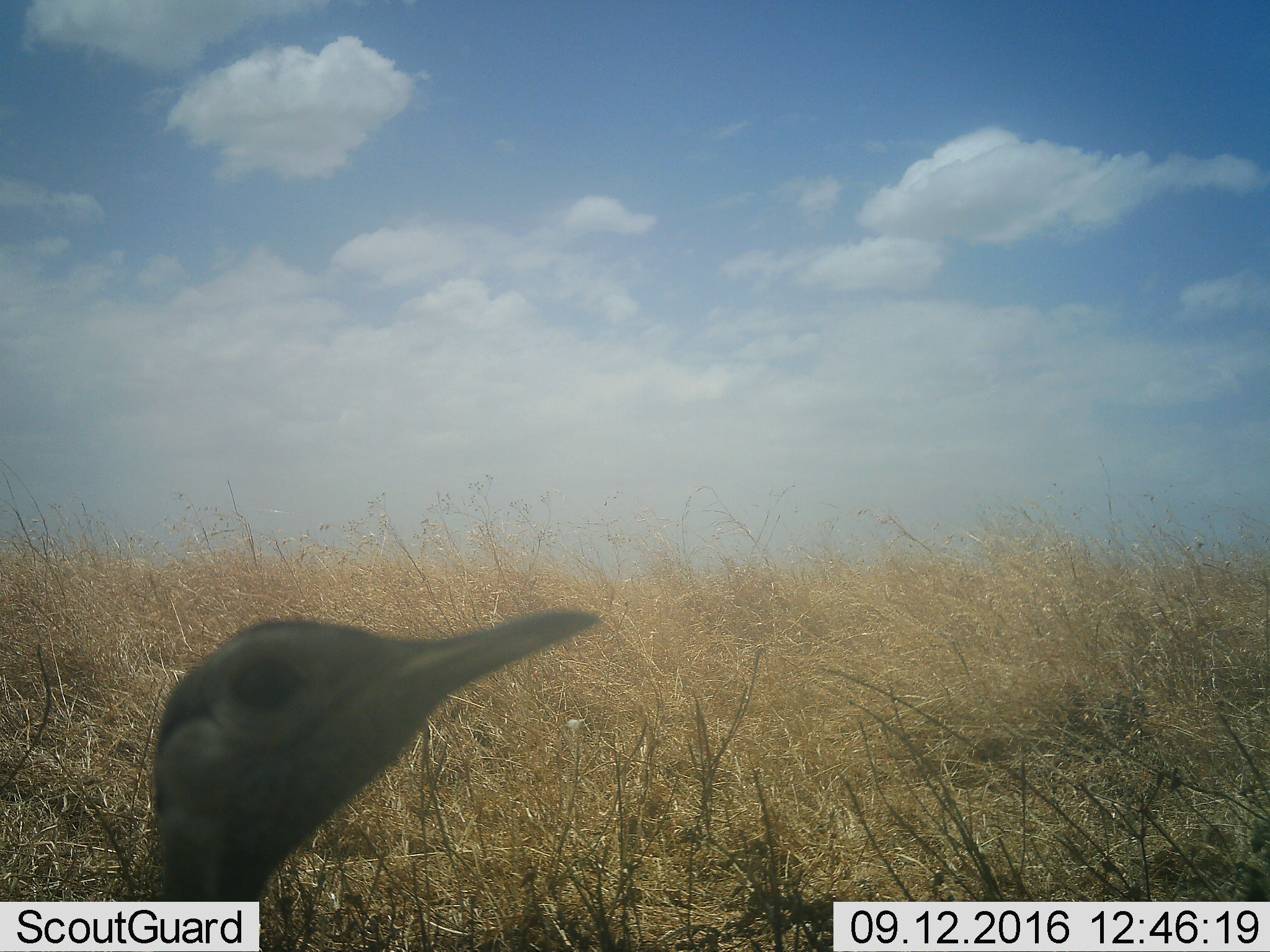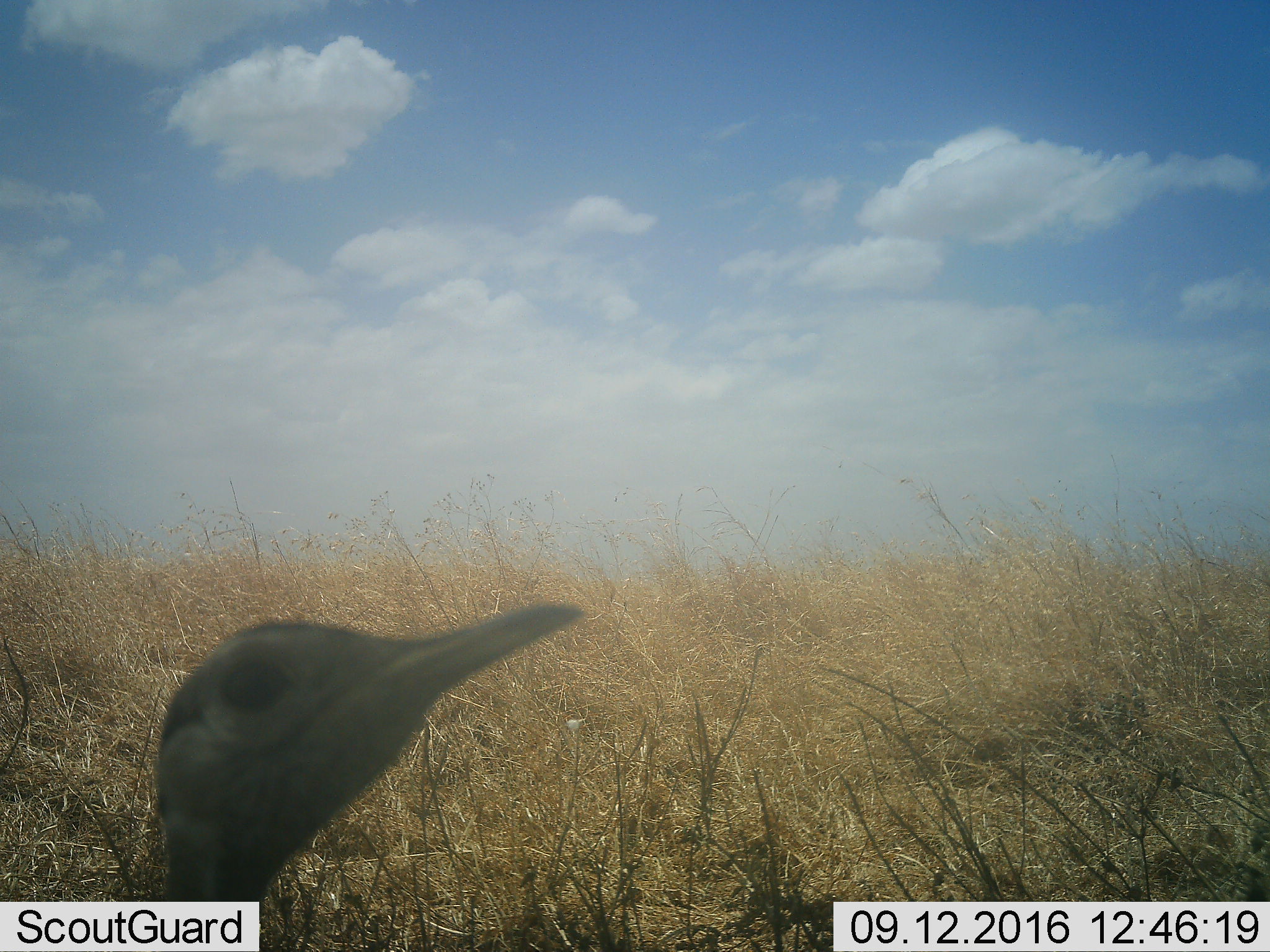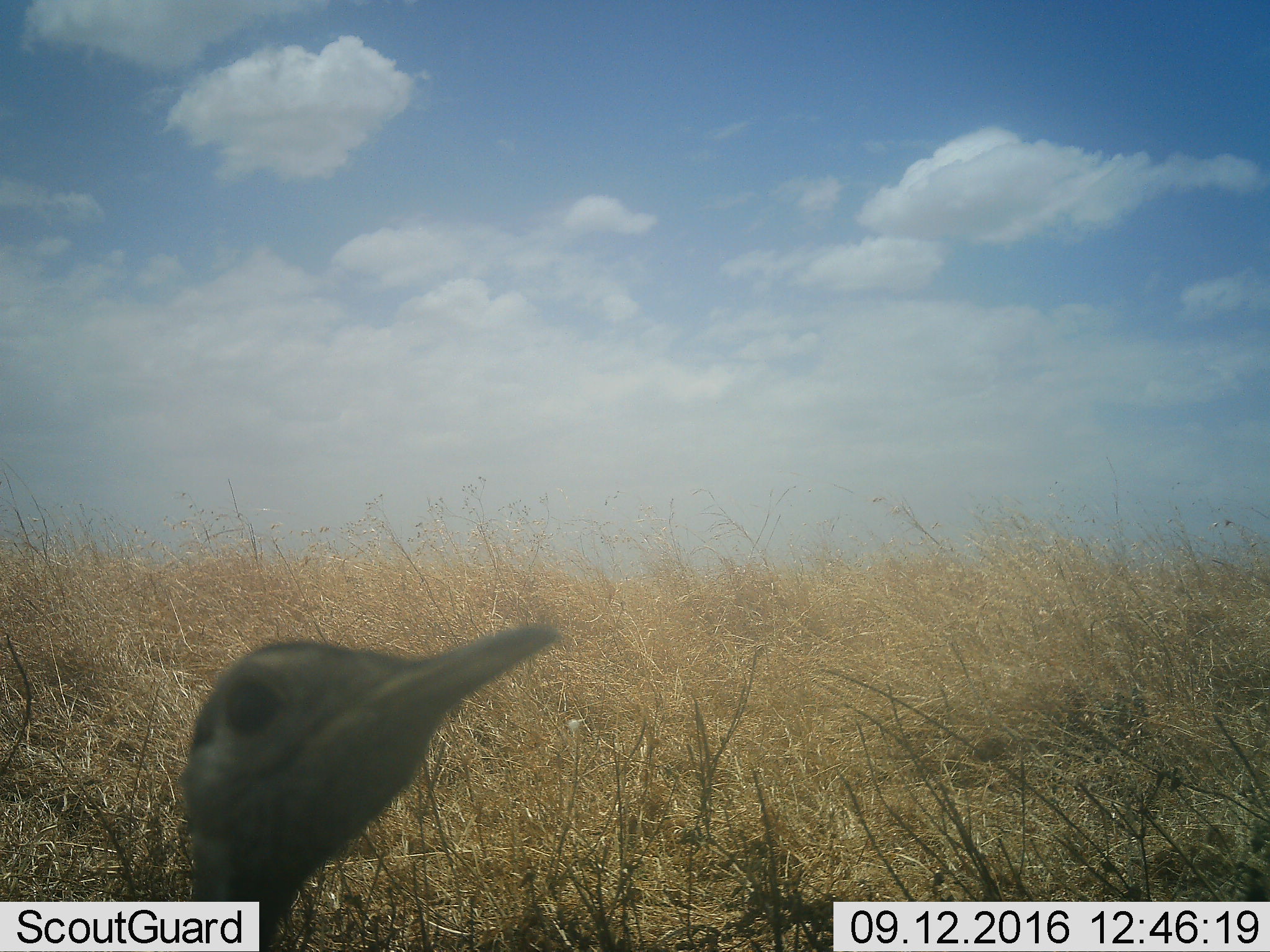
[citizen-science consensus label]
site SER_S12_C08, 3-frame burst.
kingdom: Animalia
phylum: Chordata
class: Aves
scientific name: Aves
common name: bird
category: birdother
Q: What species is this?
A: Birdother (bird) (Aves).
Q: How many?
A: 1.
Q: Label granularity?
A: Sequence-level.